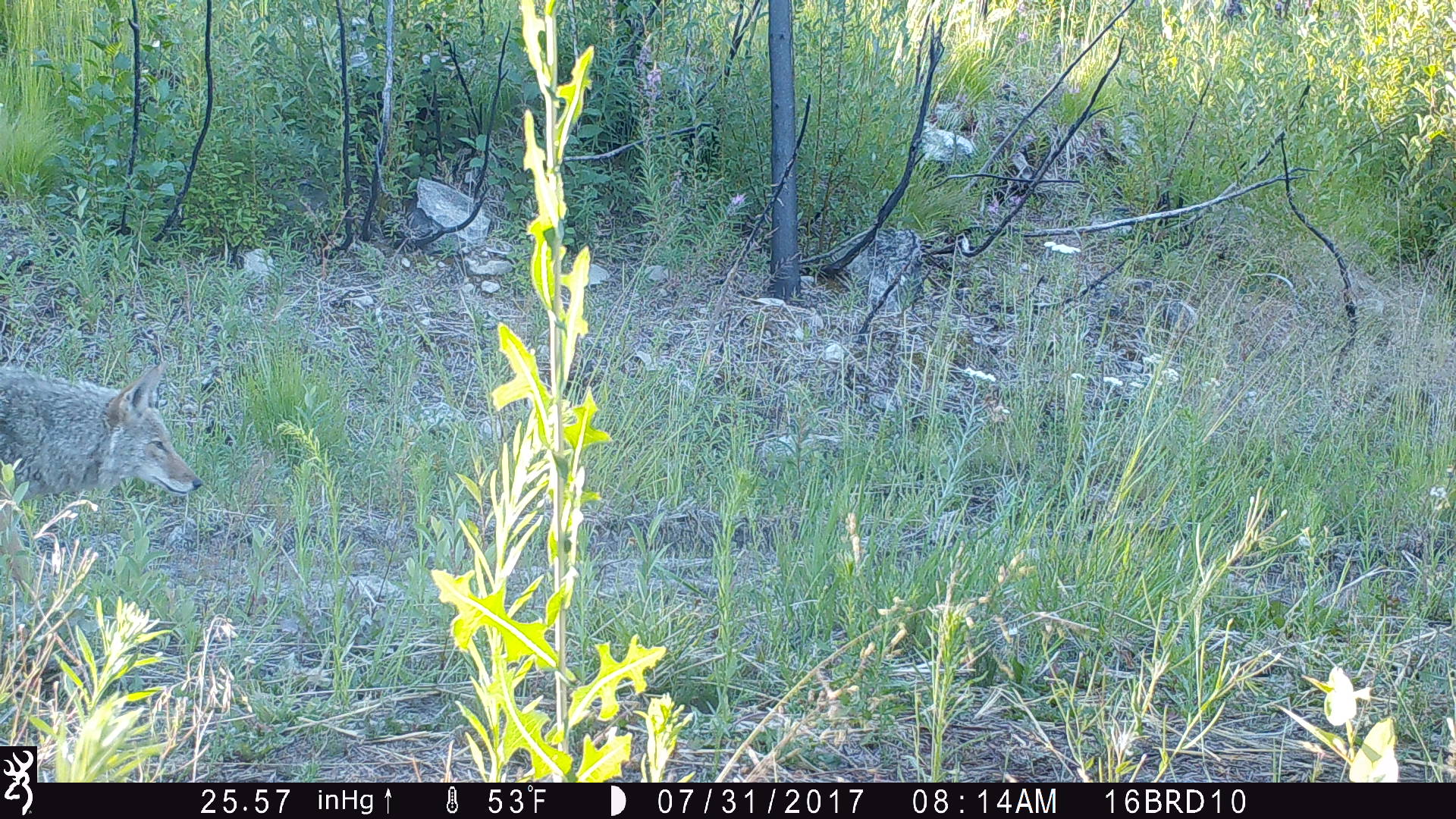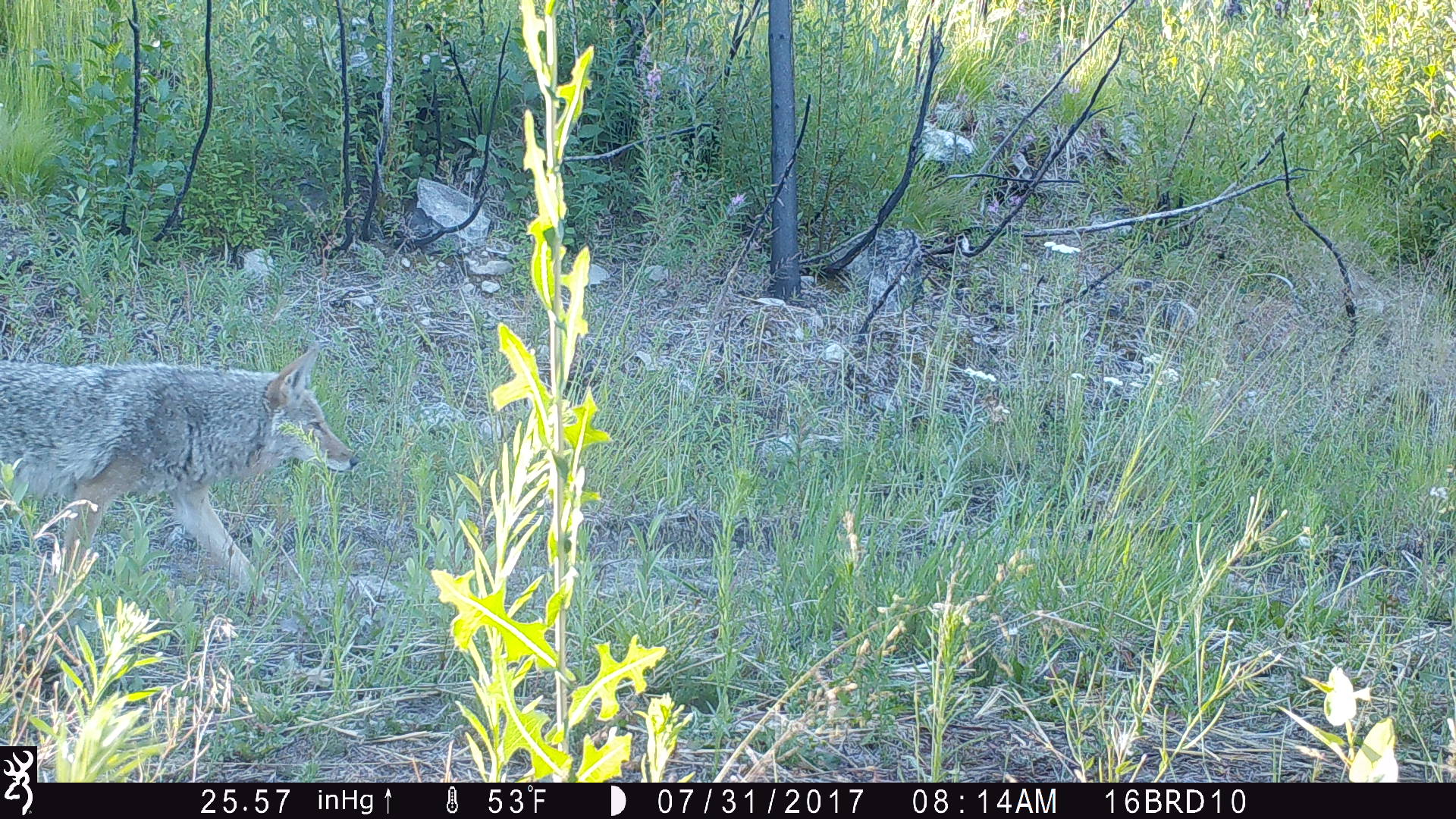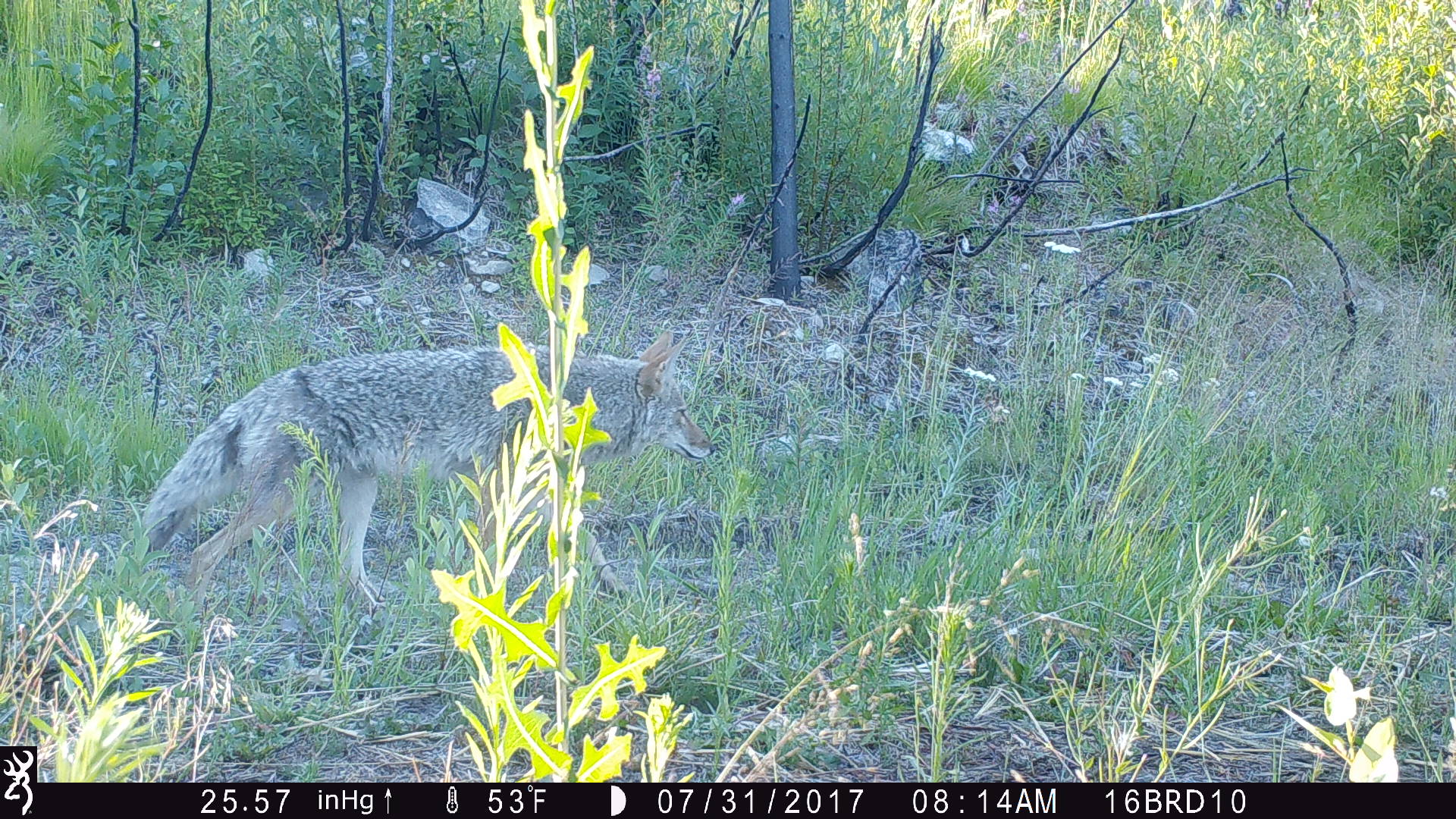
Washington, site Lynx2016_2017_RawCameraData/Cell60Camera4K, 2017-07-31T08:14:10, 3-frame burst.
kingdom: Animalia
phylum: Chordata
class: Mammalia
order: Carnivora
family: Canidae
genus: Canis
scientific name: Canis latrans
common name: coyote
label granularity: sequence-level